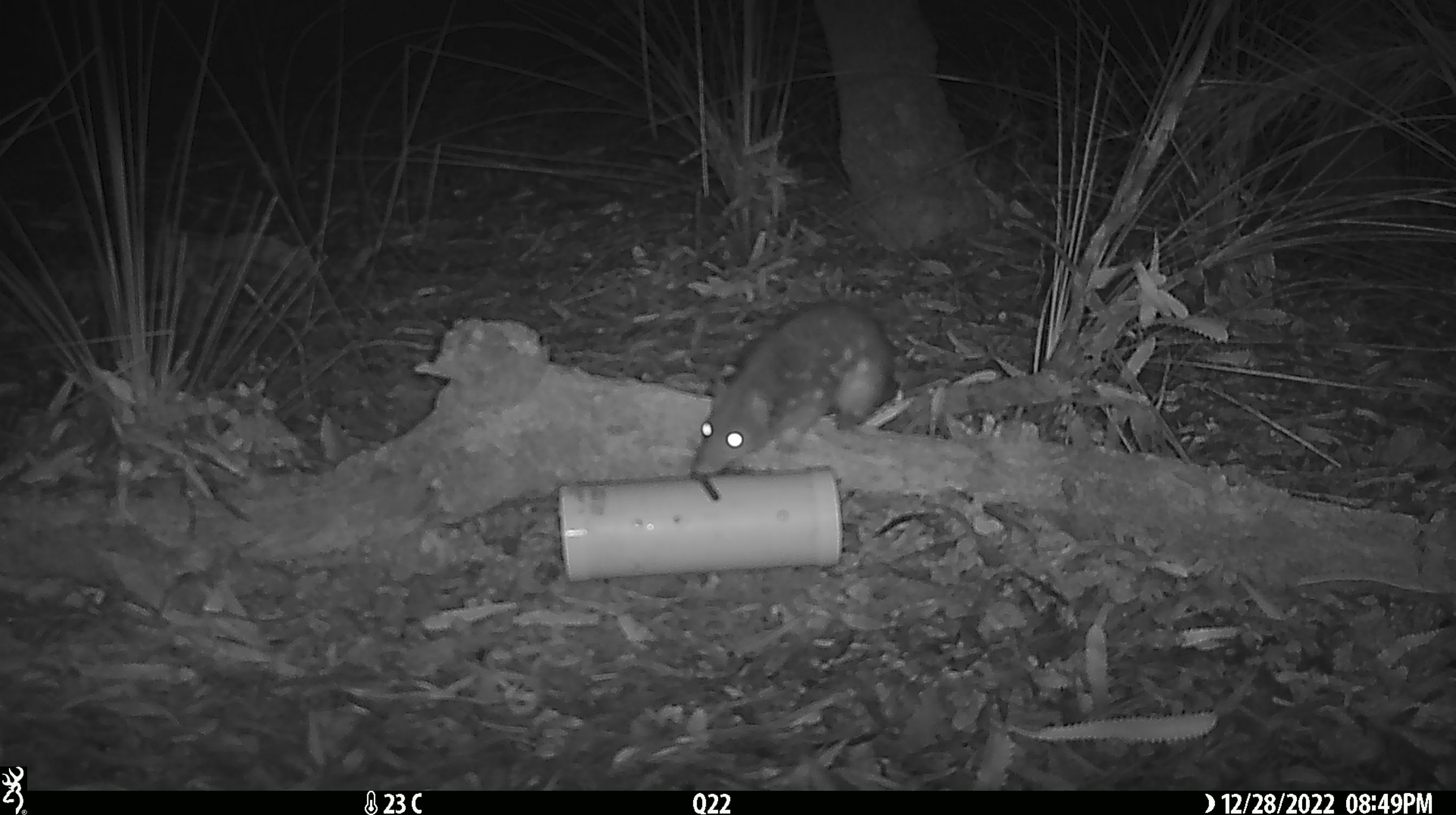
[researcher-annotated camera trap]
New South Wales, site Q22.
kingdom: Animalia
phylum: Chordata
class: Mammalia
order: Dasyuromorphia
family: Dasyuridae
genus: Dasyurus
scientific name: Dasyurus maculatus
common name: spotted-tailed quoll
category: quoll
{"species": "quoll (spotted-tailed quoll) (Dasyurus maculatus)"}